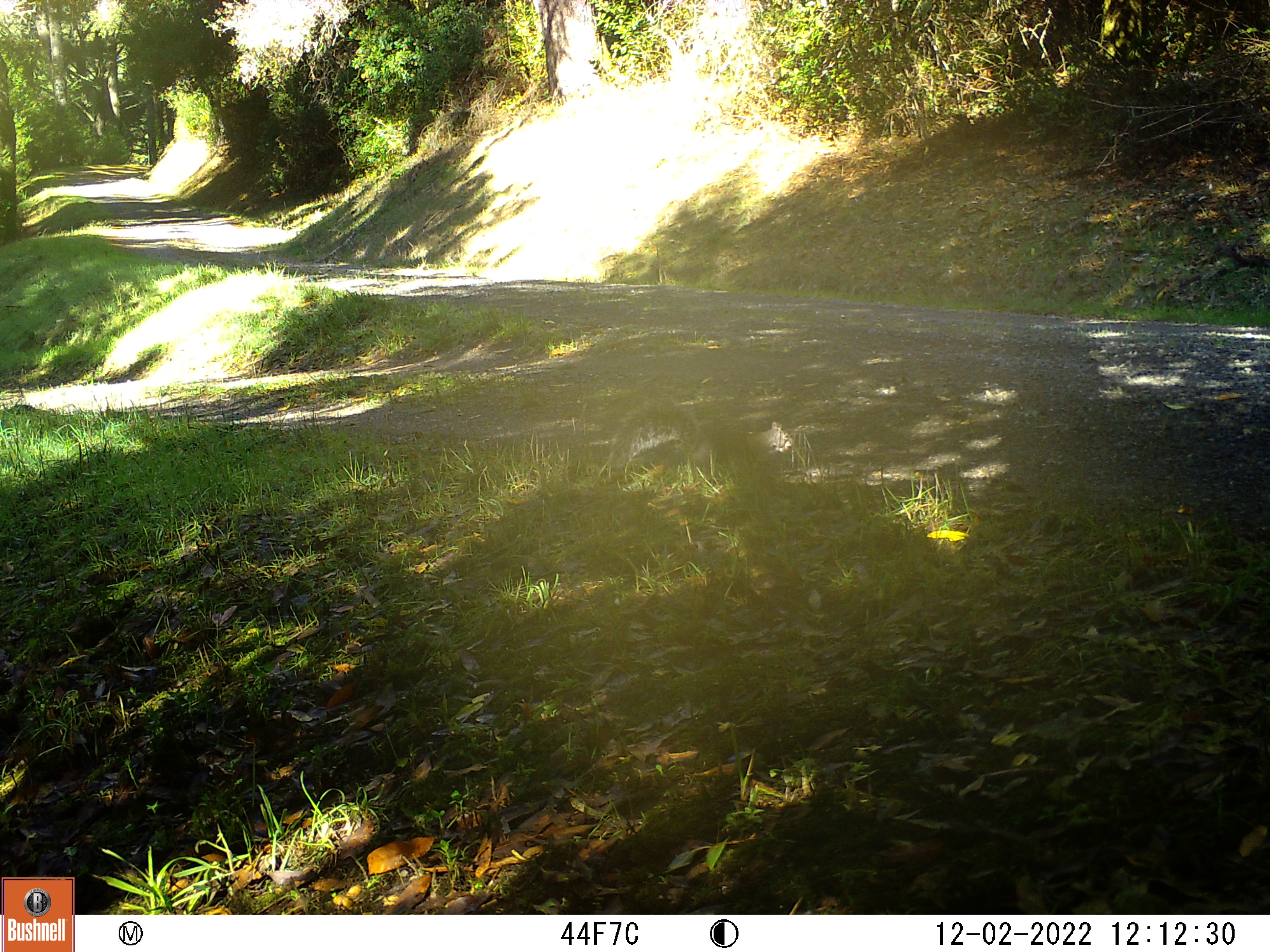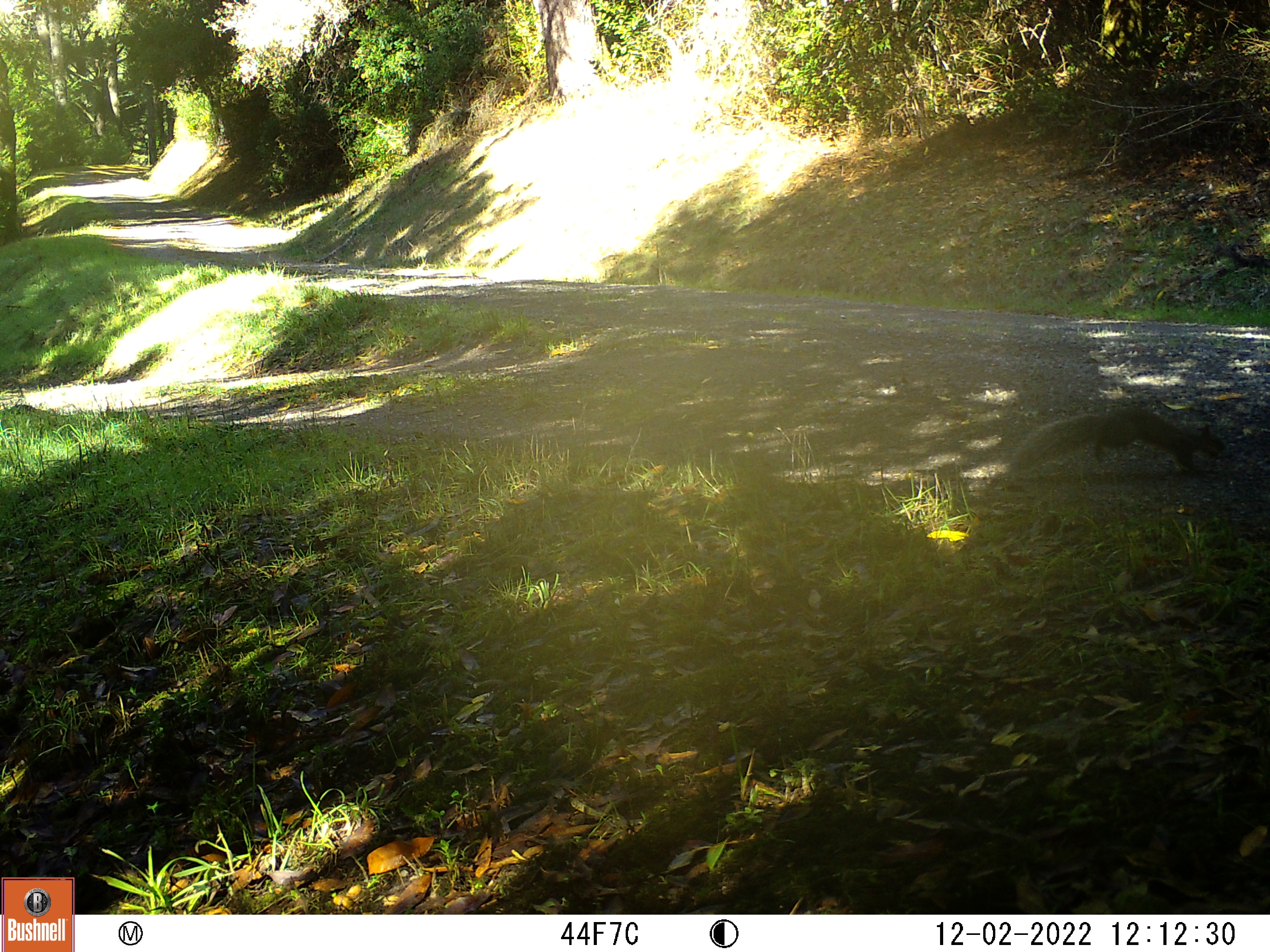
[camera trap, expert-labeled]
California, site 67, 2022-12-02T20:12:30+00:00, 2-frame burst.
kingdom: Animalia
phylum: Chordata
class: Mammalia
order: Rodentia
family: Sciuridae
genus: Sciurus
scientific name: Sciurus griseus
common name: western gray squirrel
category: western grey squirrel